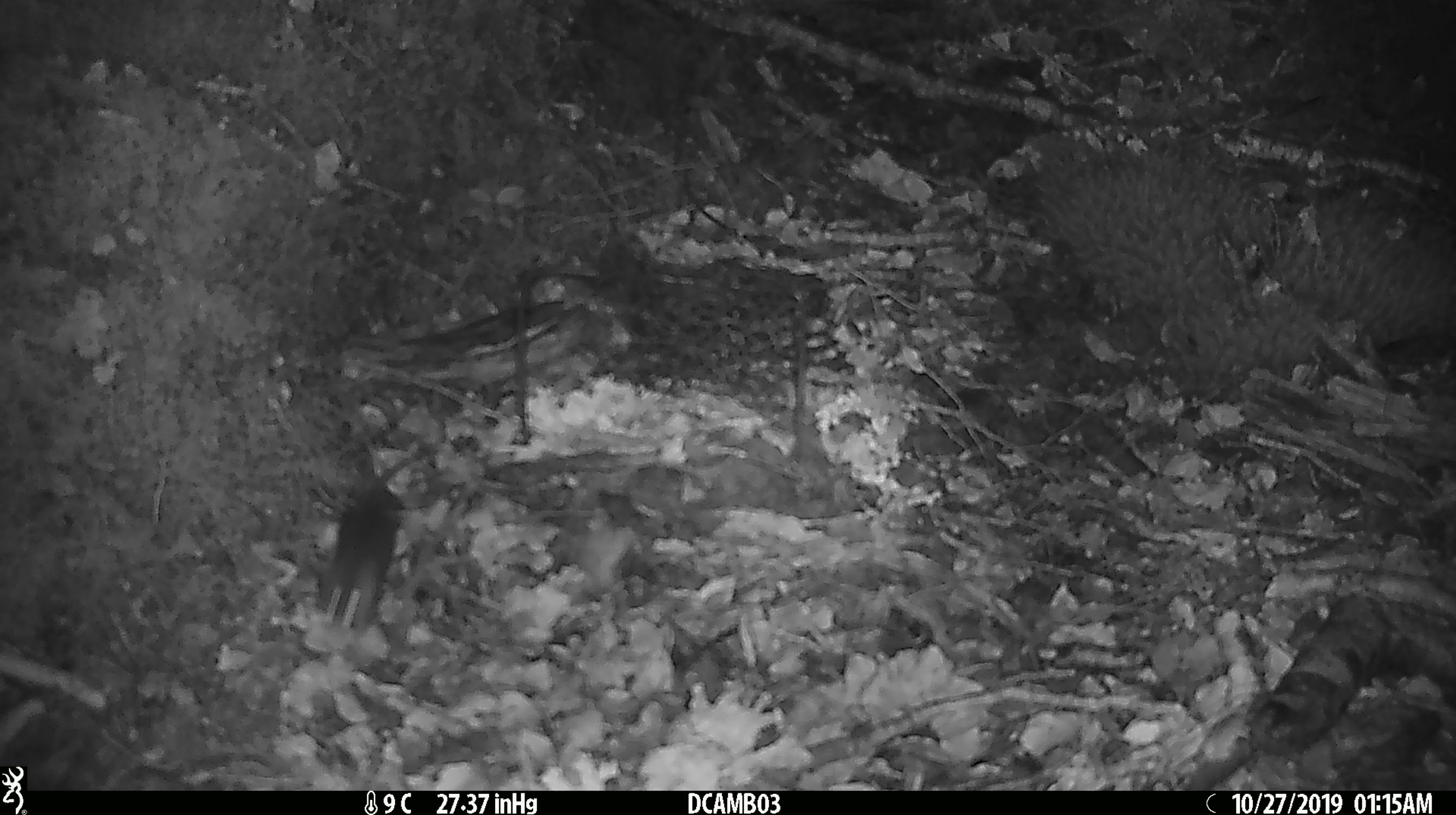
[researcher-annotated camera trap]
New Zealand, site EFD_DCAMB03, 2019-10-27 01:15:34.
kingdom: Animalia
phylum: Chordata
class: Mammalia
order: Rodentia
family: Muridae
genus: Mus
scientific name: Mus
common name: mouse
Mouse (Mus).